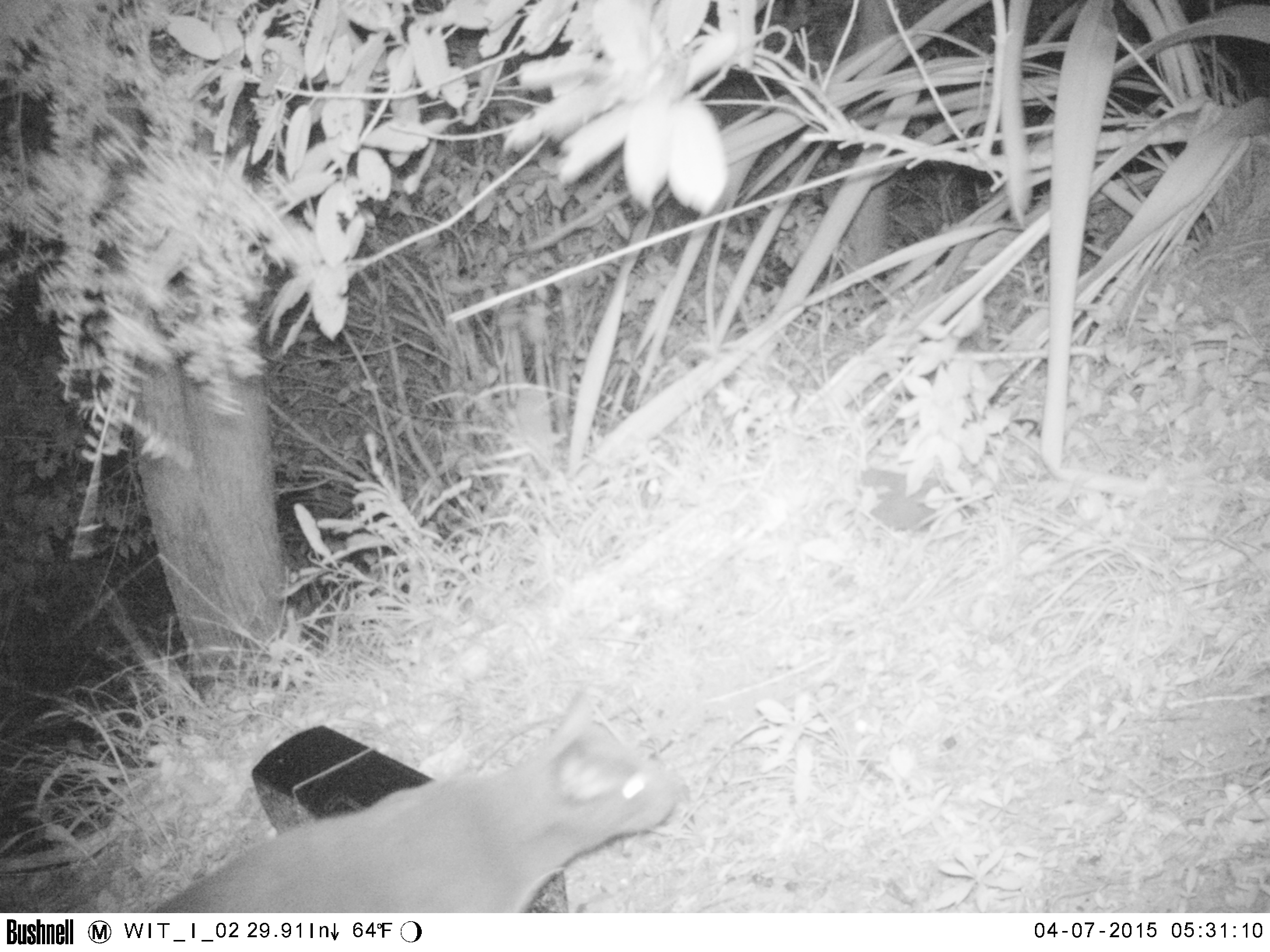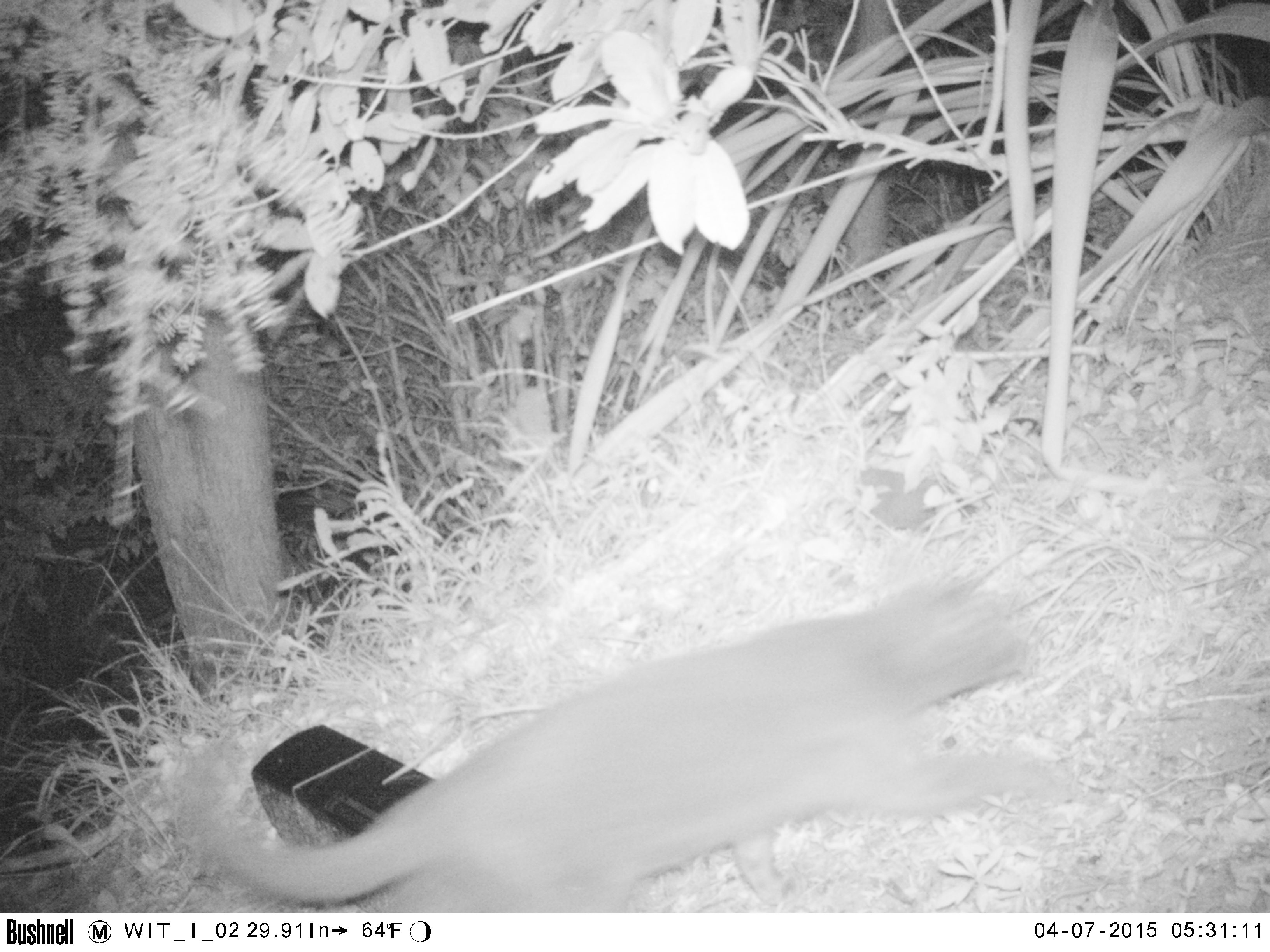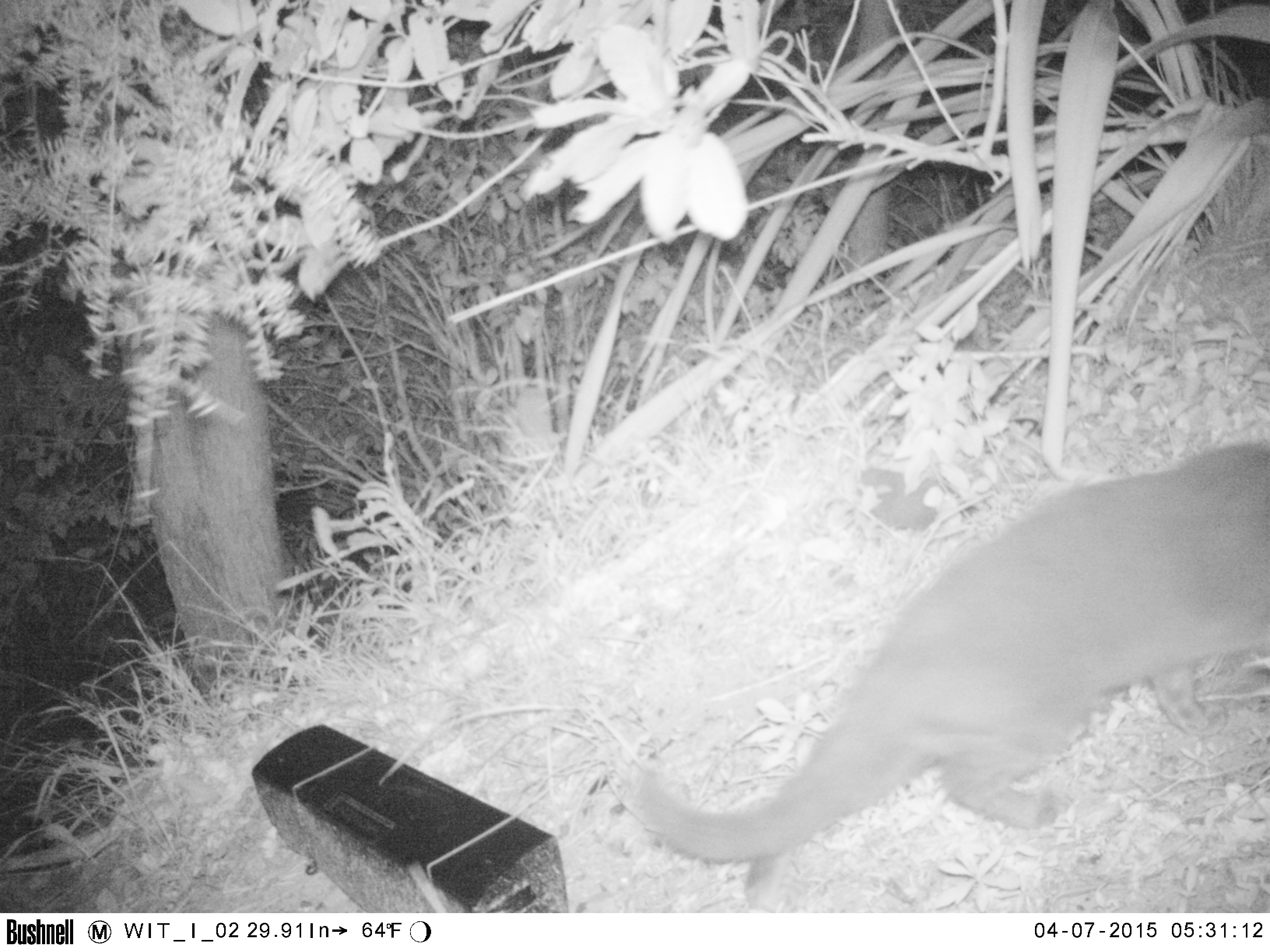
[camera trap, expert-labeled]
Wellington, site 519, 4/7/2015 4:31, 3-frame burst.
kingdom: Animalia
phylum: Chordata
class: Mammalia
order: Carnivora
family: Felidae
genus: Felis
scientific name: Felis catus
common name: cat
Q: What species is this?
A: Cat (Felis catus).